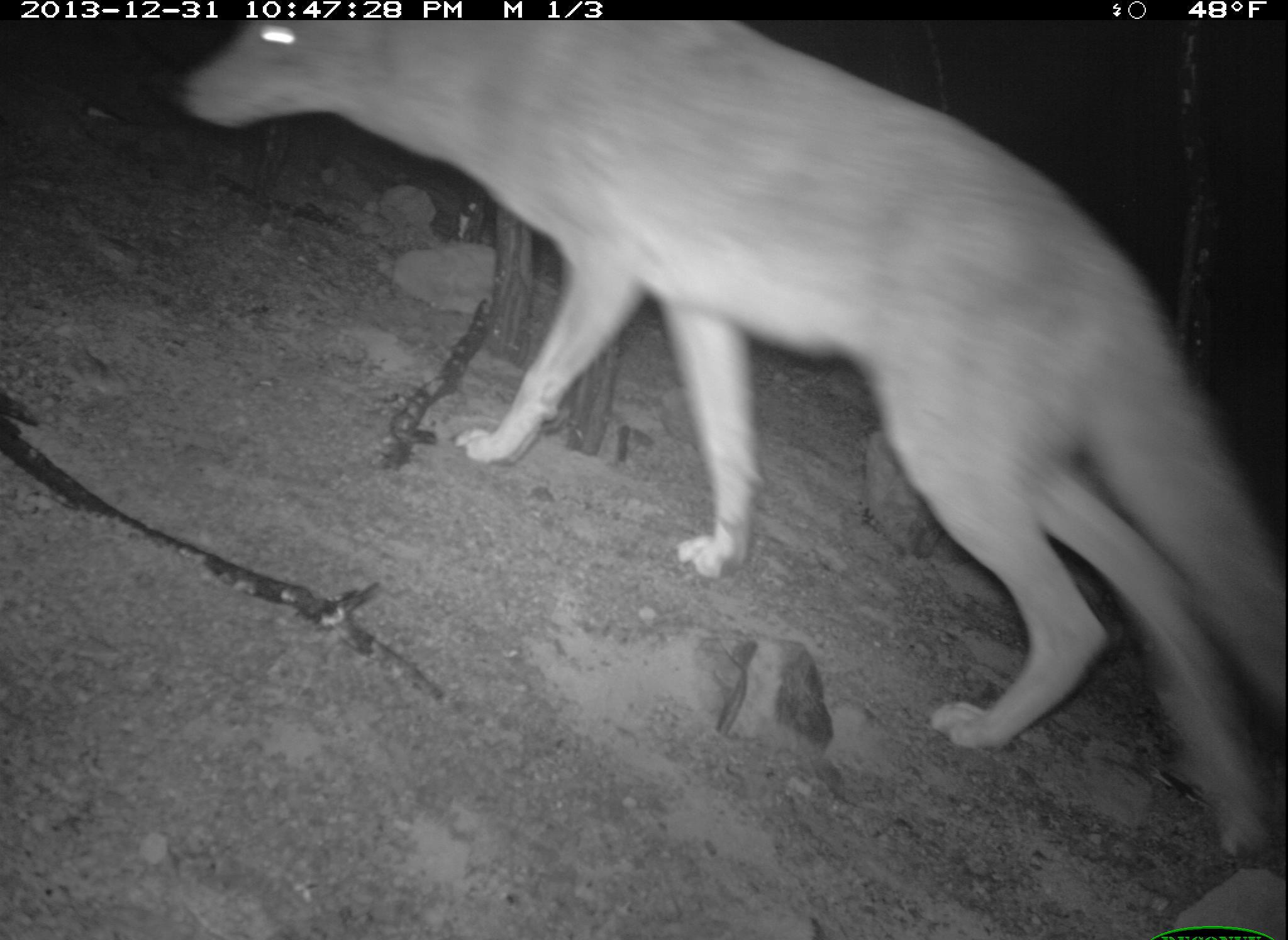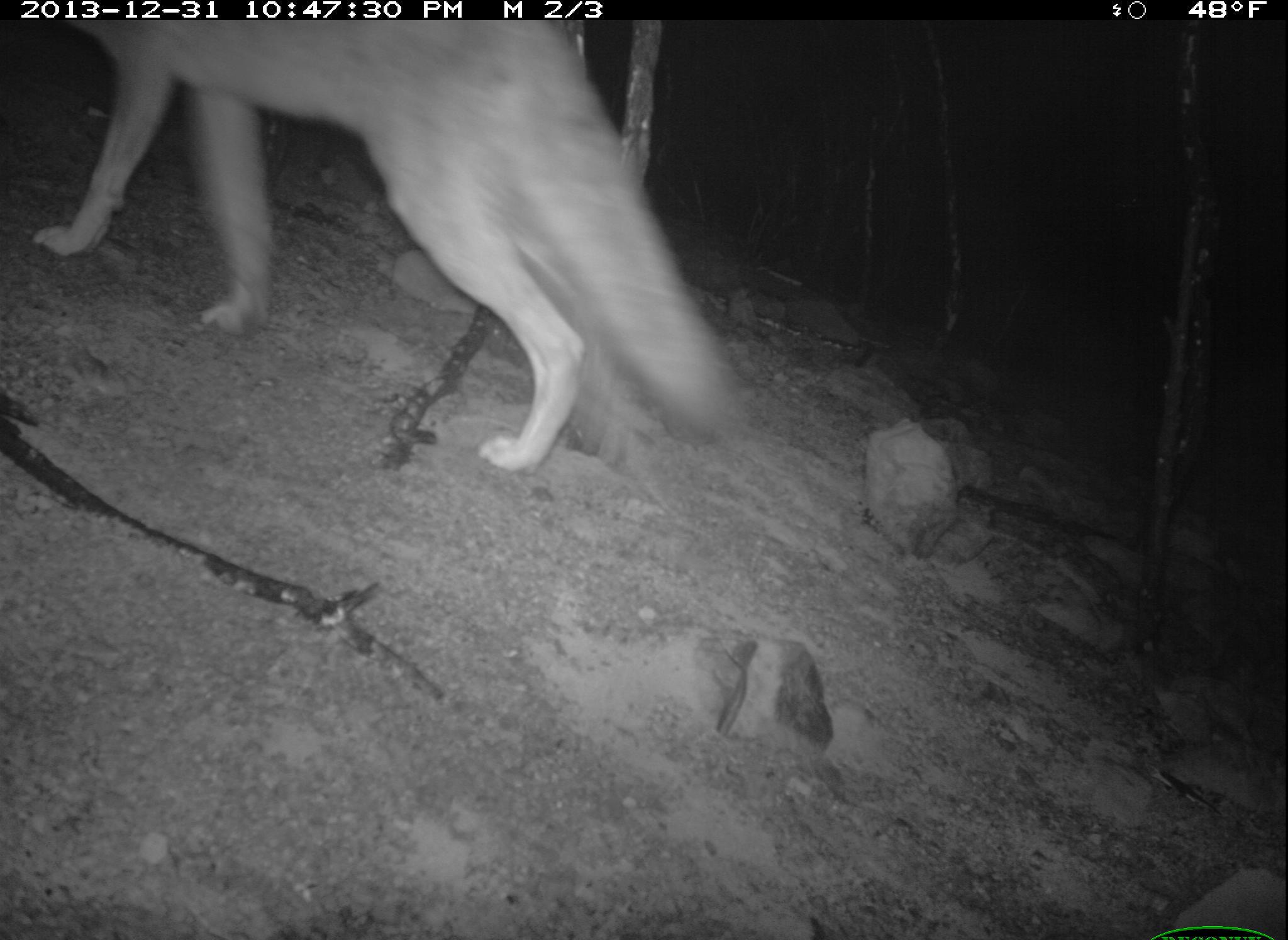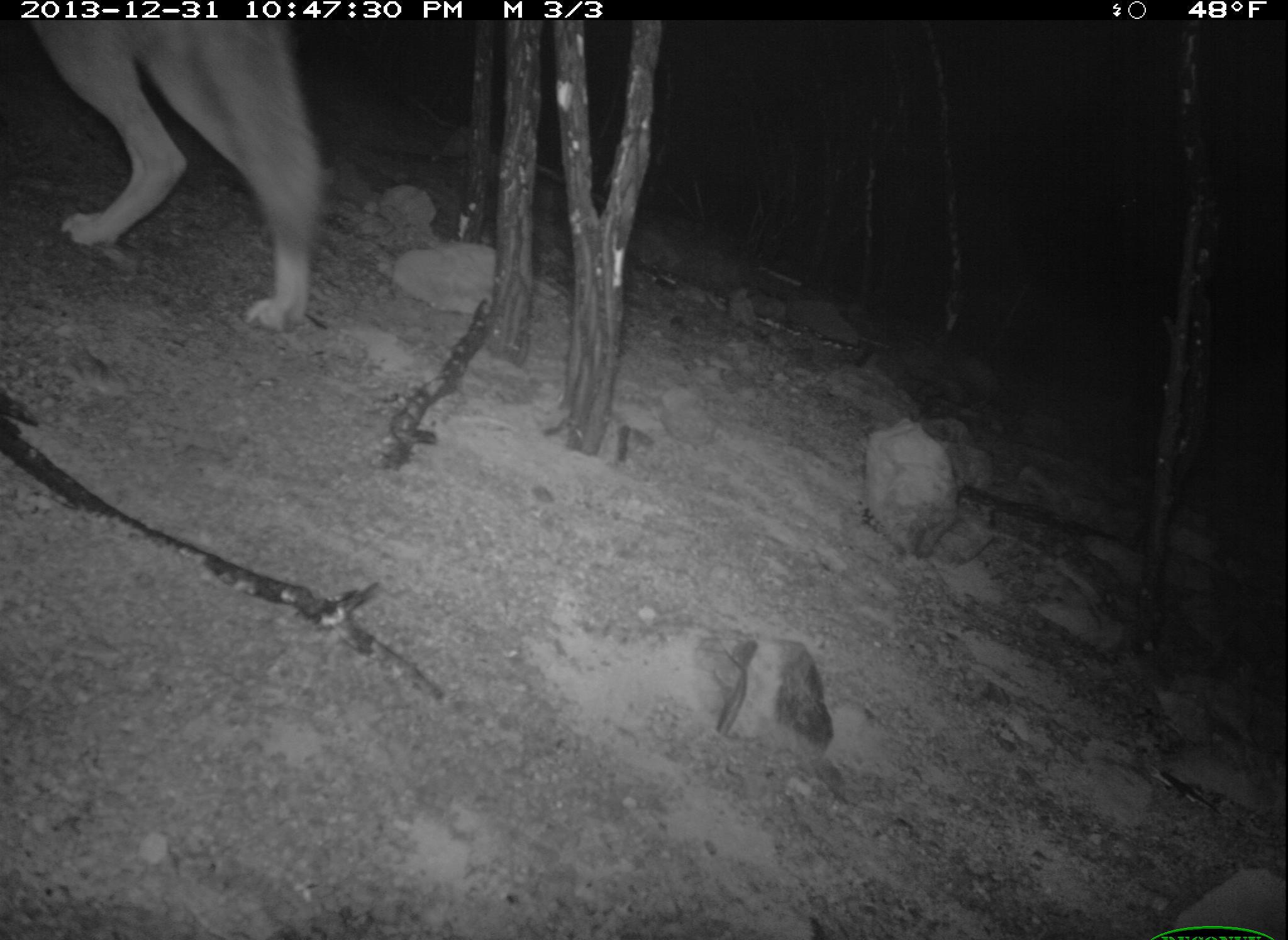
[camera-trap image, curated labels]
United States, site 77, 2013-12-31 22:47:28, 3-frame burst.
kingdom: Animalia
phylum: Chordata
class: Mammalia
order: Carnivora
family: Canidae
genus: Canis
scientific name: Canis latrans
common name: coyote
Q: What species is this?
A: Coyote (Canis latrans).